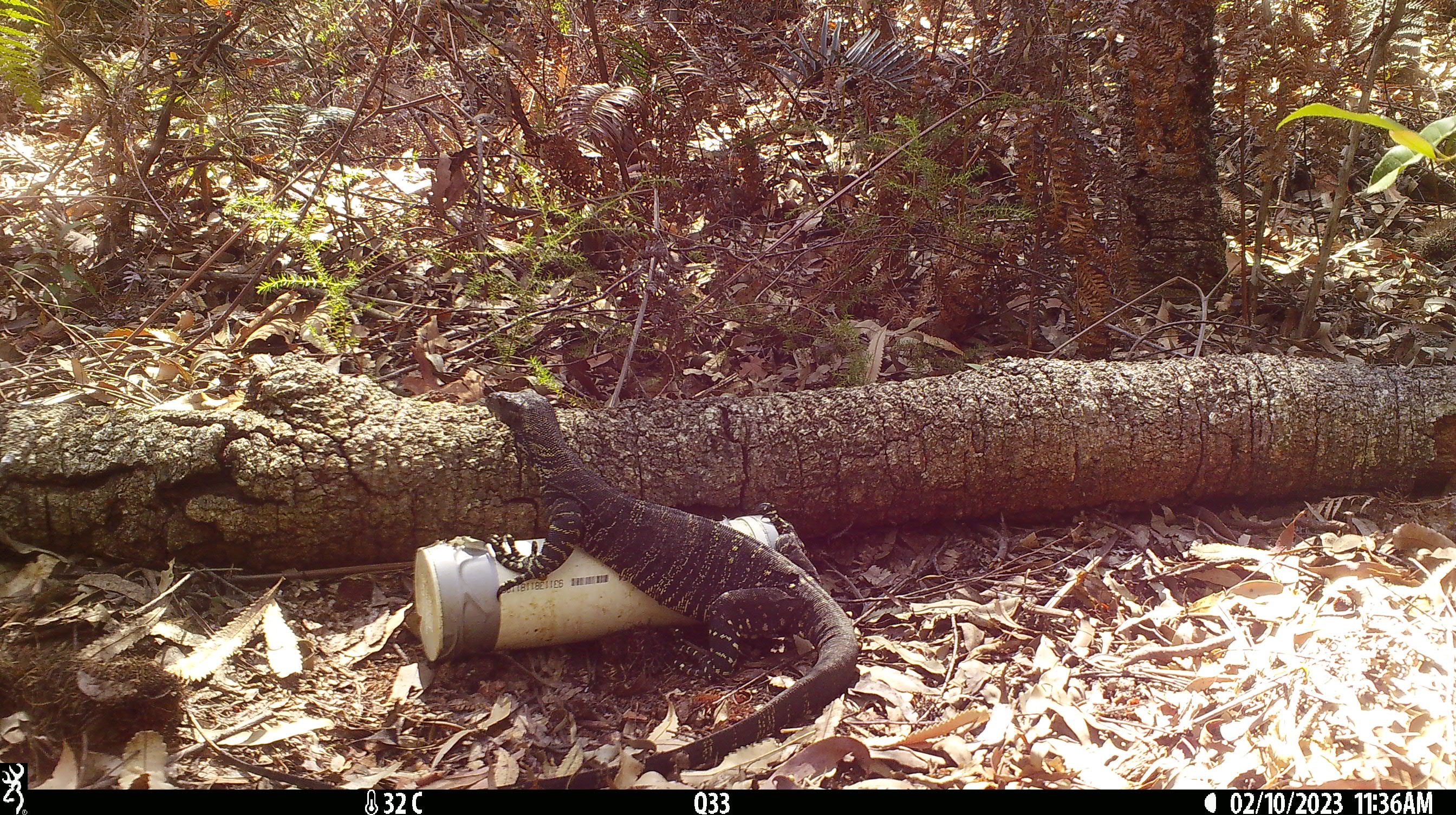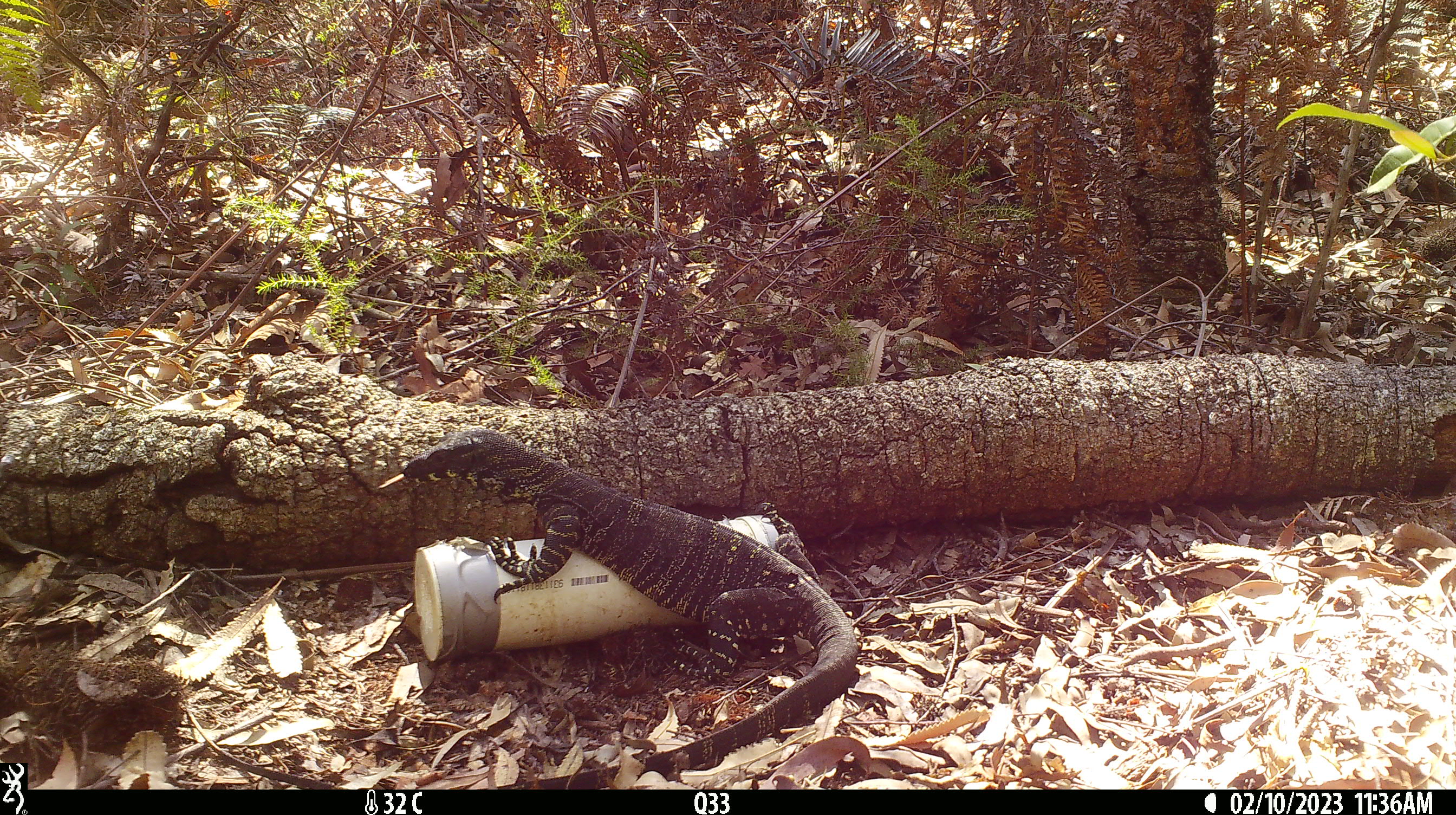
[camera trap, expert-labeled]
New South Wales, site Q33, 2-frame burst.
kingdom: Animalia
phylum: Chordata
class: Reptilia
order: Squamata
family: Varanidae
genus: Varanus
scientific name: Varanus varius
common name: lace monitor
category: goanna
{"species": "goanna (lace monitor) (Varanus varius)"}